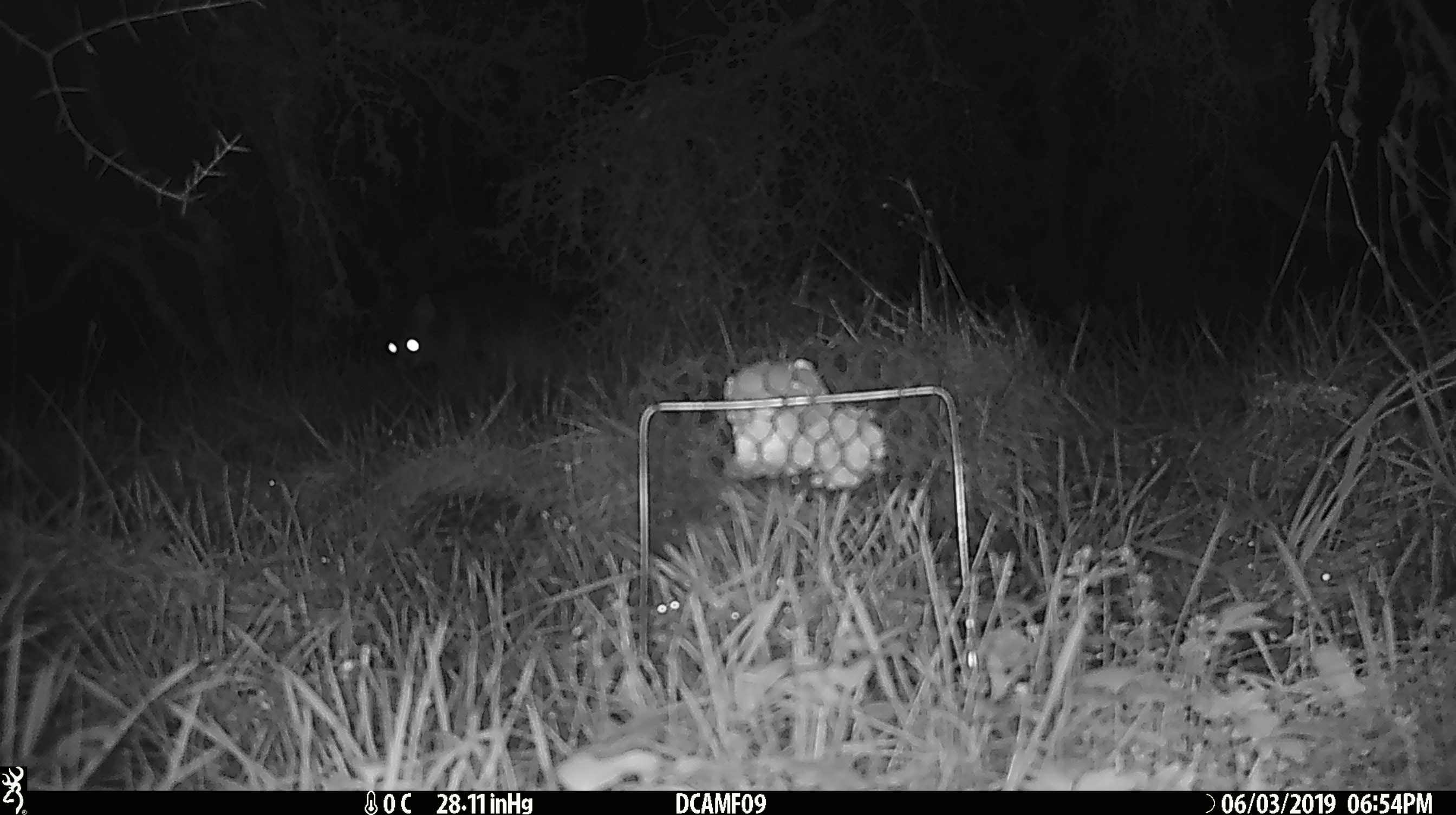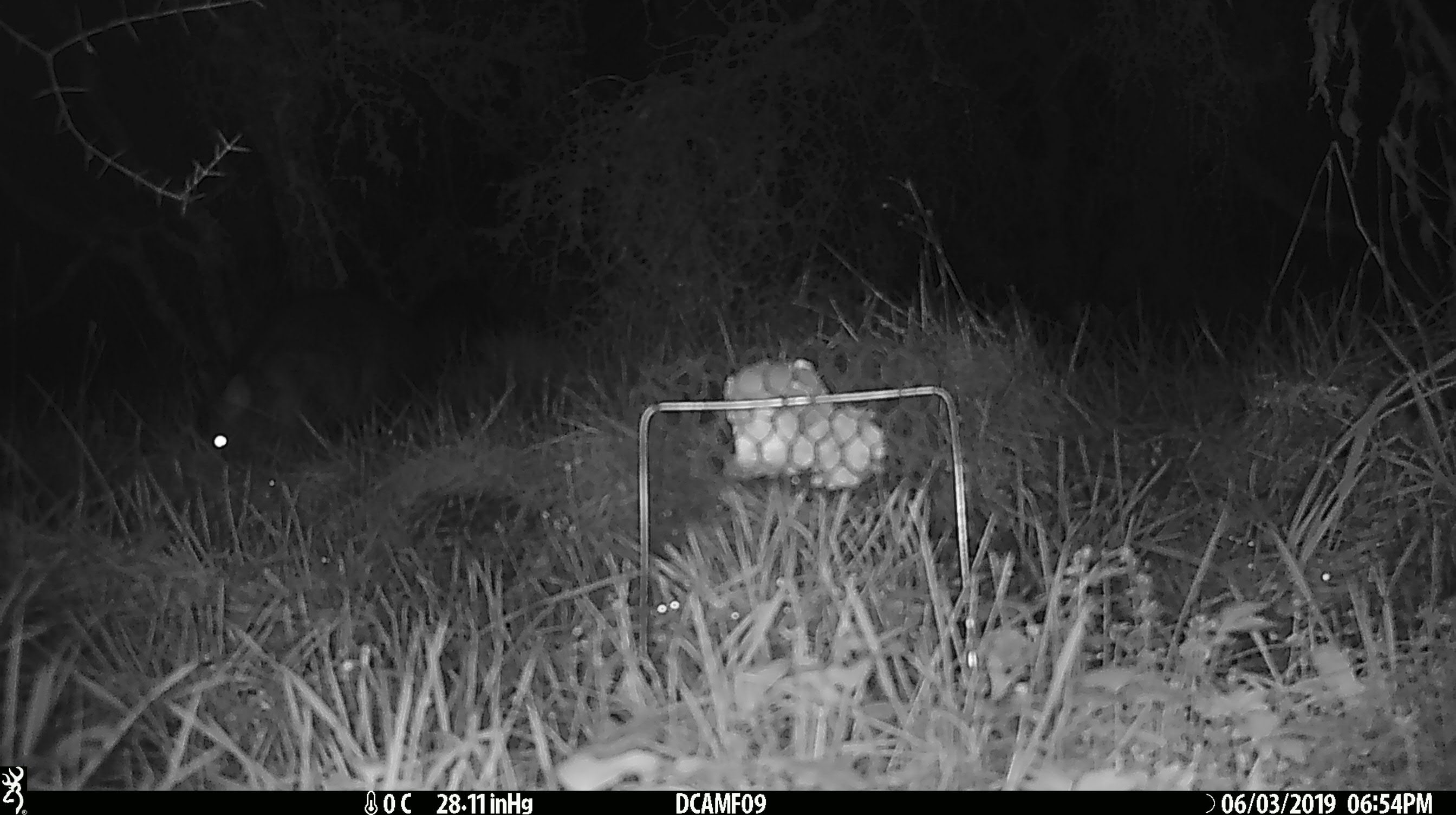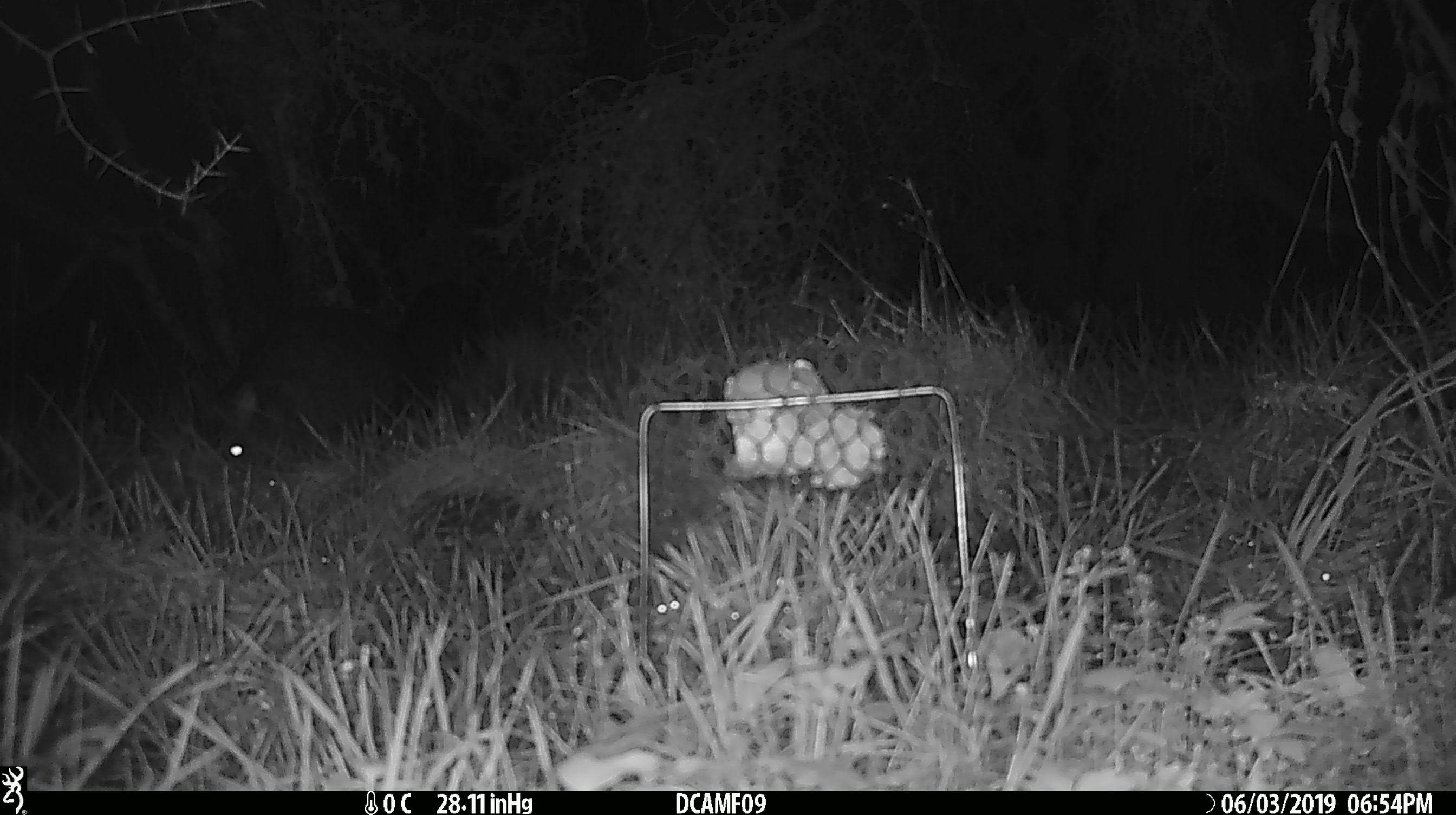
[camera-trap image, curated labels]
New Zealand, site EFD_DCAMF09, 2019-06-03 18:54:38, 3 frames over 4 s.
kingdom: Animalia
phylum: Chordata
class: Mammalia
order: Diprotodontia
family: Phalangeridae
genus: Trichosurus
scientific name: Trichosurus vulpecula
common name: common brushtail possum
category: possum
Possum (common brushtail possum) (Trichosurus vulpecula).